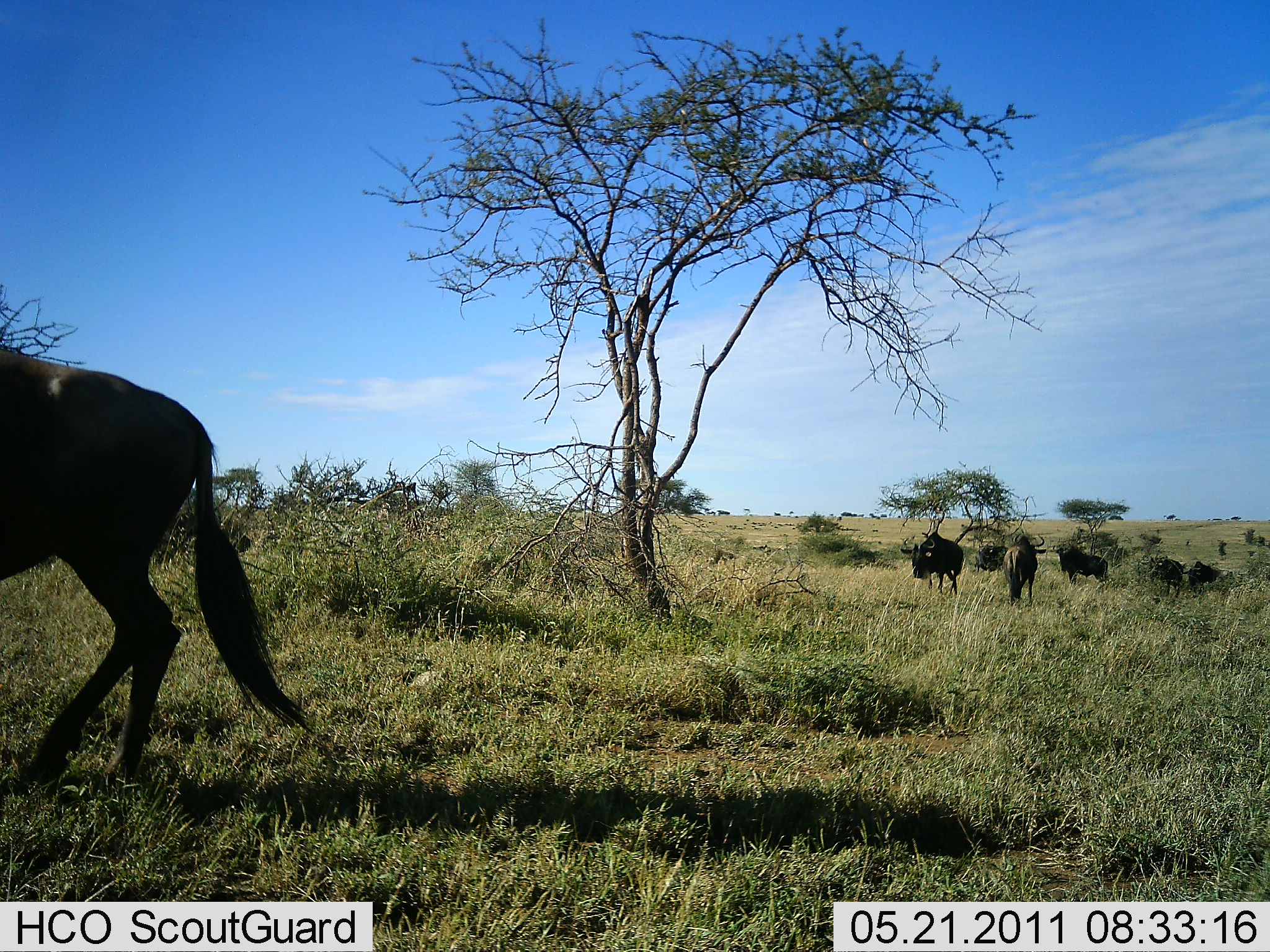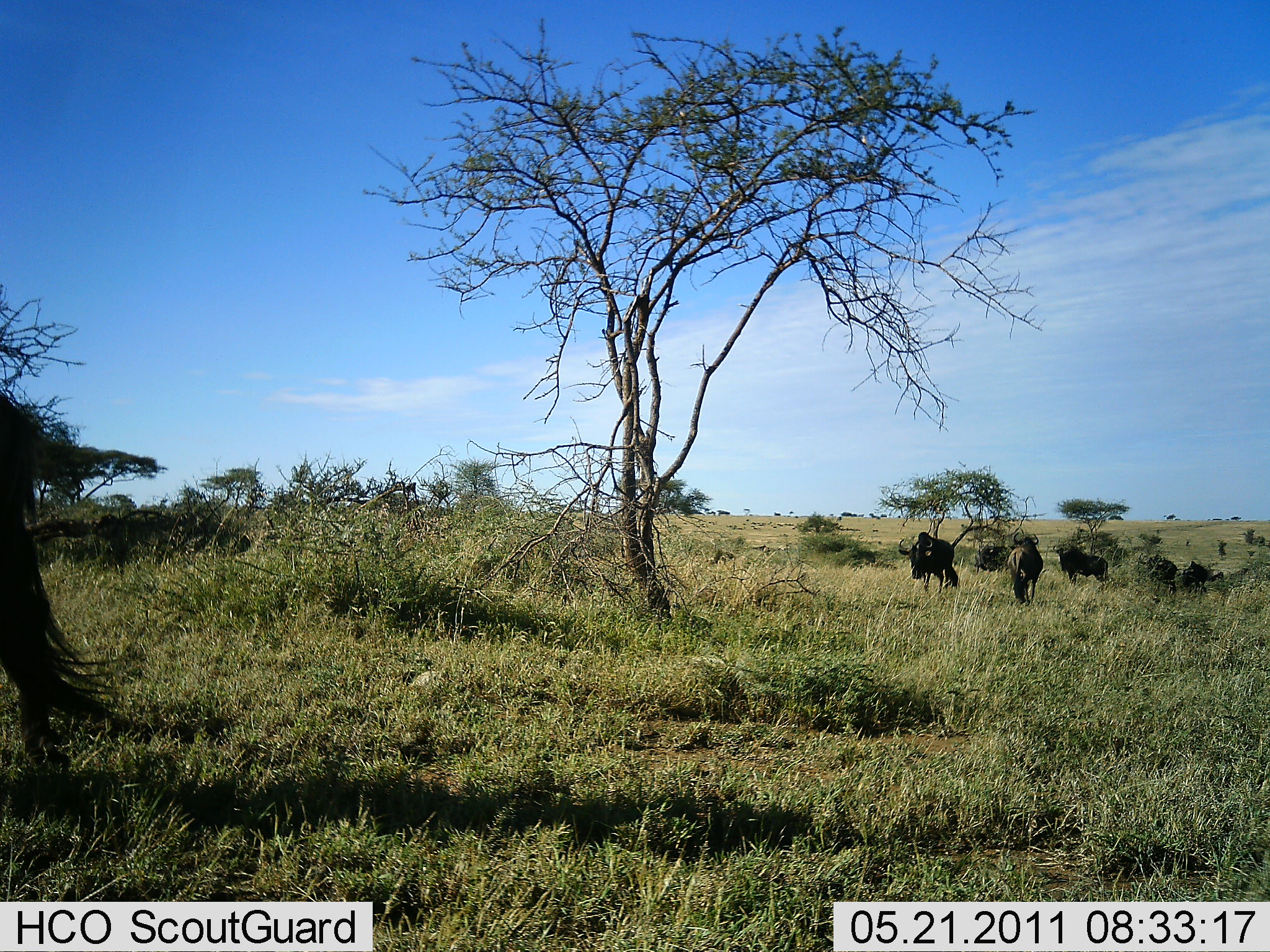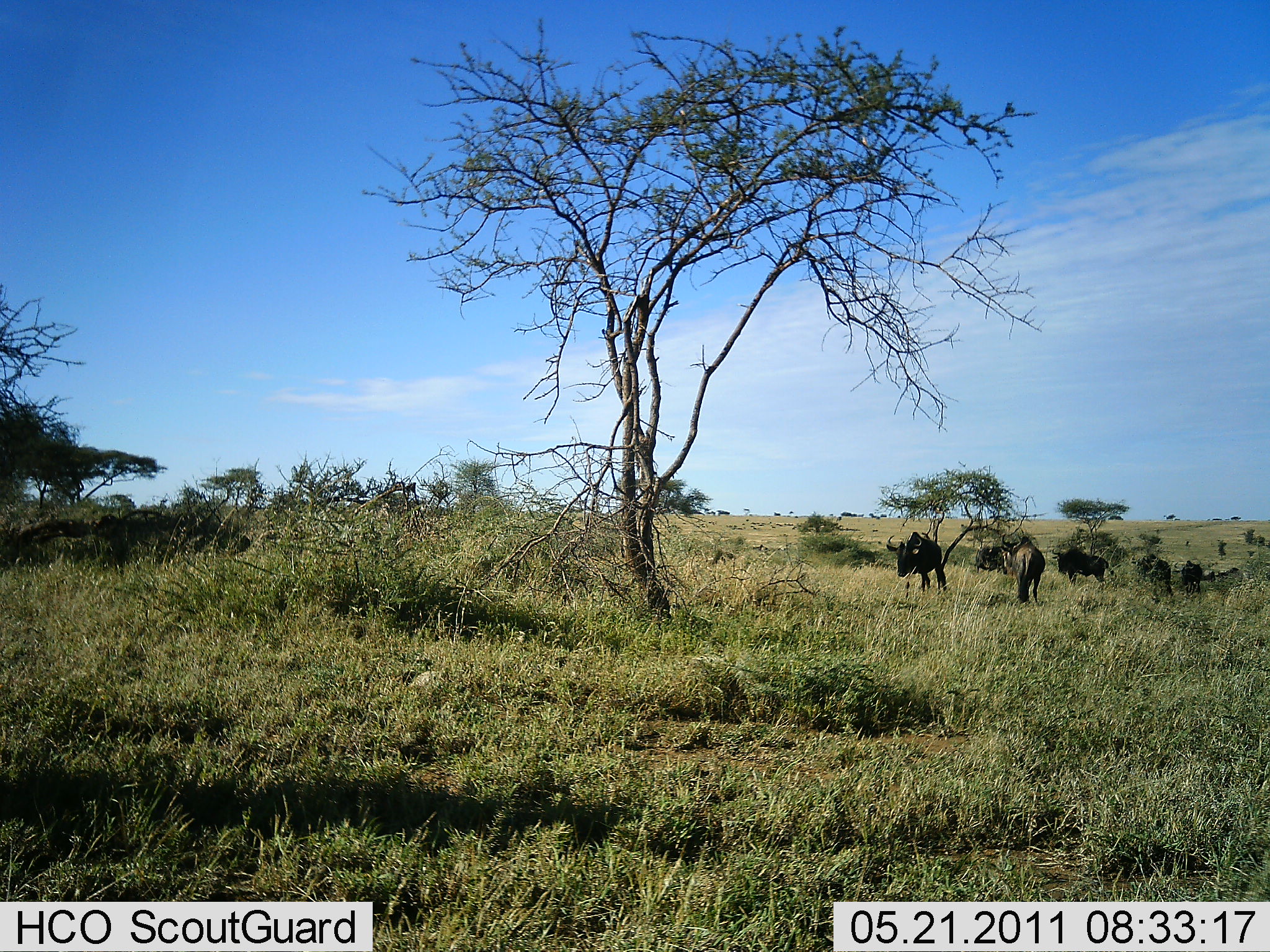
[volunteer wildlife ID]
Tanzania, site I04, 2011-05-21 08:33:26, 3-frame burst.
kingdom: Animalia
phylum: Chordata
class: Mammalia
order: Artiodactyla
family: Bovidae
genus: Connochaetes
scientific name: Connochaetes taurinus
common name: blue wildebeest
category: wildebeest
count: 6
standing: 33%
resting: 0%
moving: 75%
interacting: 0%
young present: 0%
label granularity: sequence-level